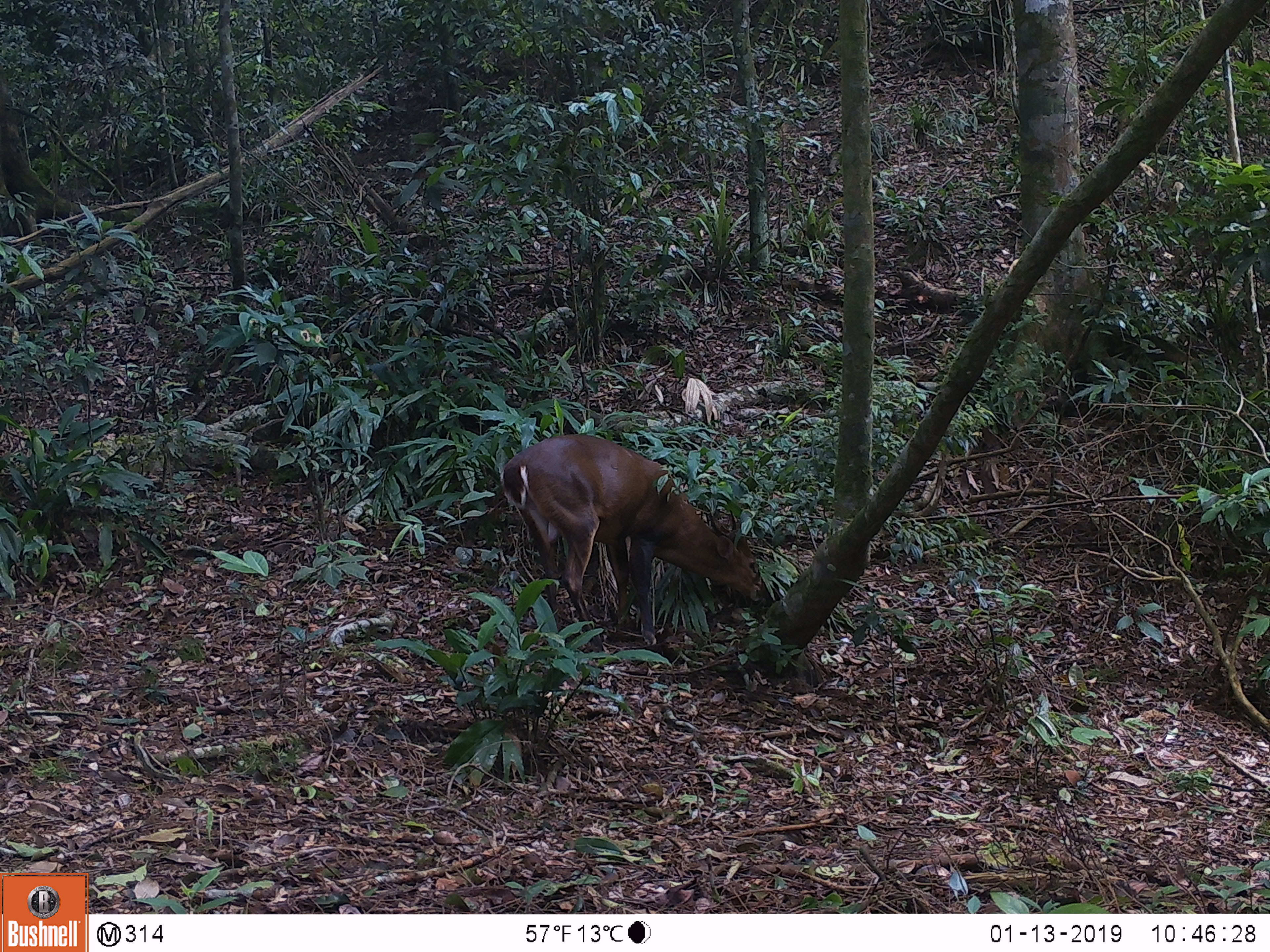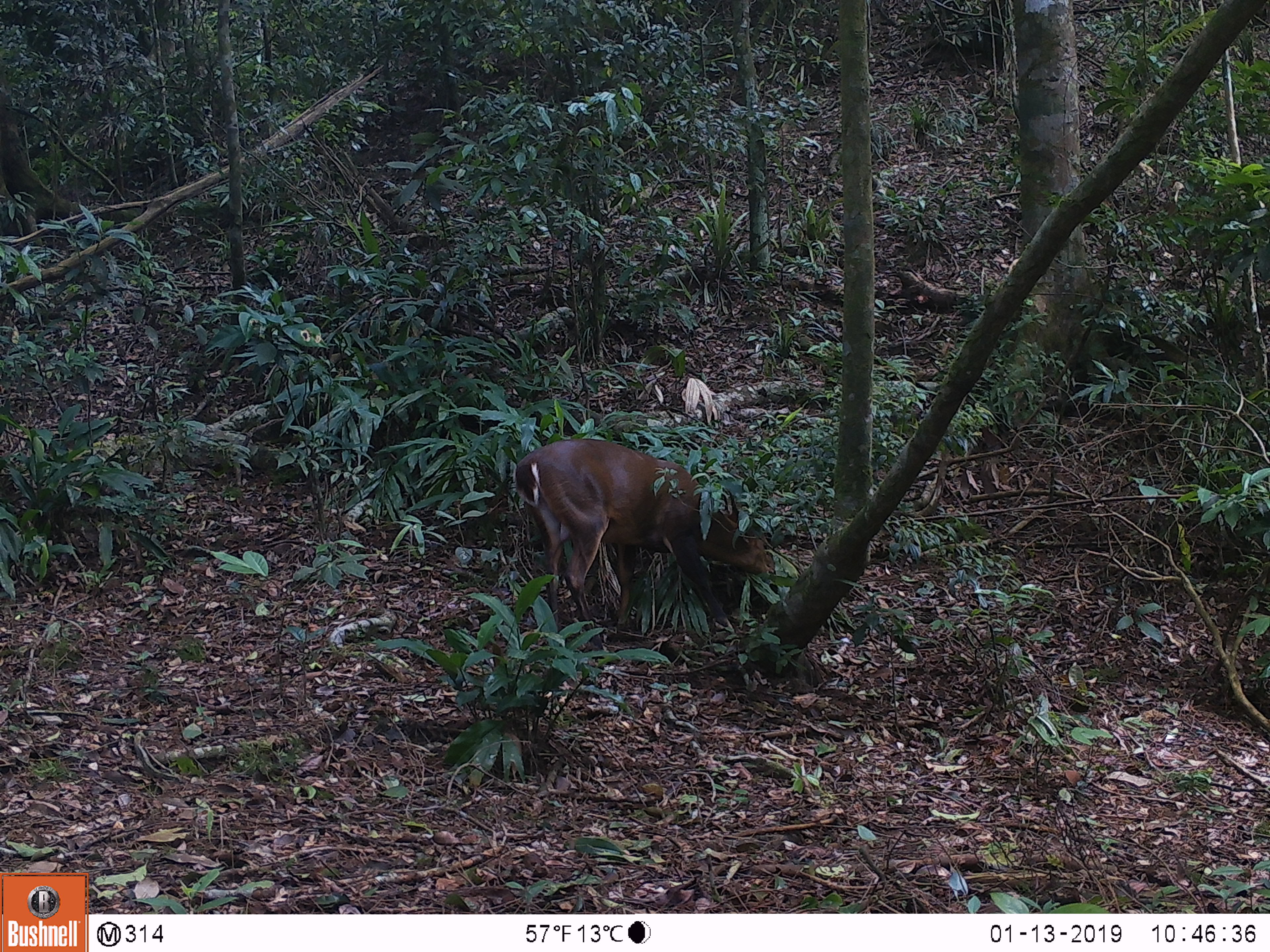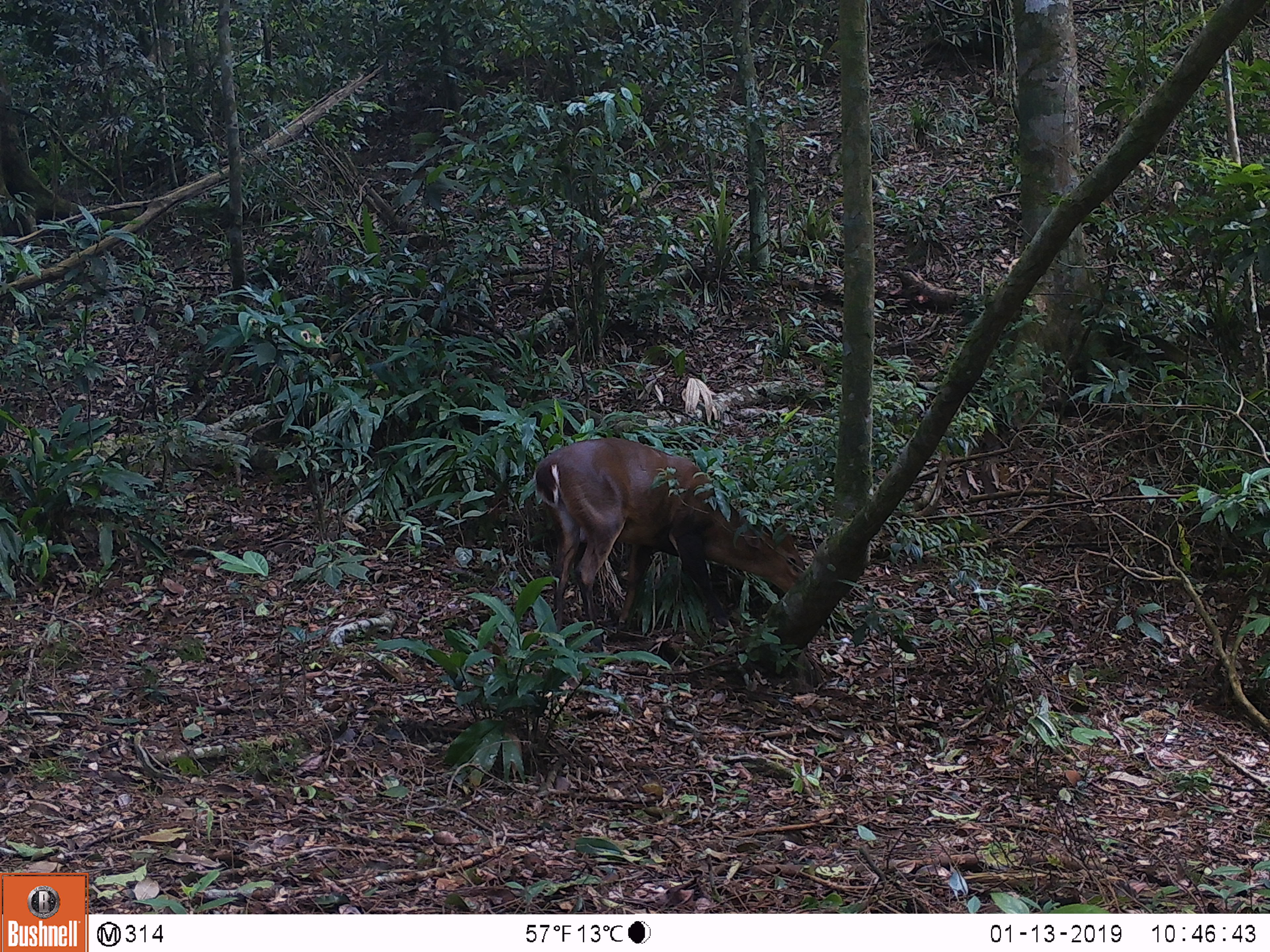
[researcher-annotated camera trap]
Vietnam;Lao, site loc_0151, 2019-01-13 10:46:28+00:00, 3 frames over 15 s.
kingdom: Animalia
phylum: Chordata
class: Mammalia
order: Artiodactyla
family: Cervidae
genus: Muntiacus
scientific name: Muntiacus vuquangensis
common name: large-antlered muntjac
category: large antlered muntjac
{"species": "large antlered muntjac (large-antlered muntjac) (Muntiacus vuquangensis)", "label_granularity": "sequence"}